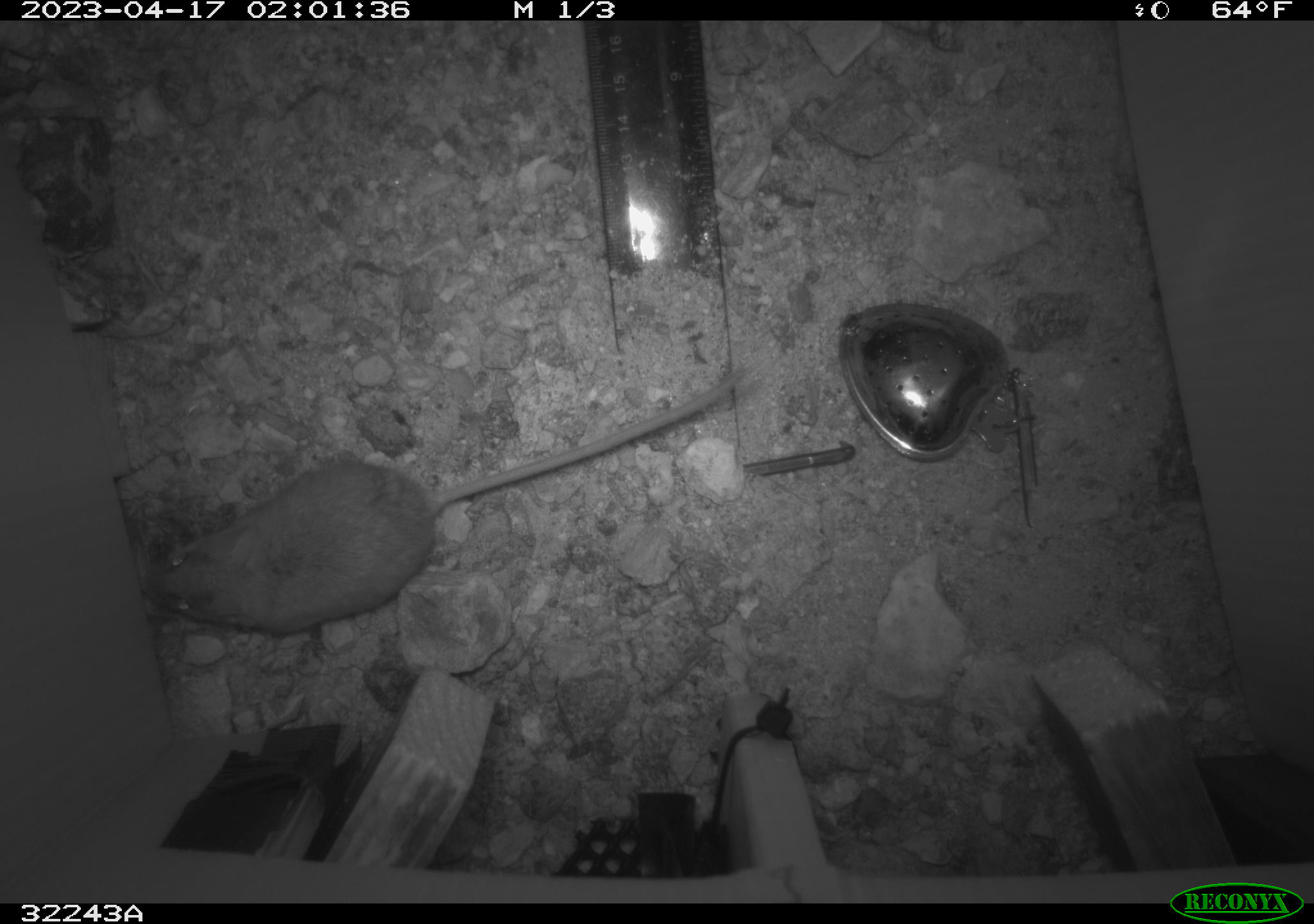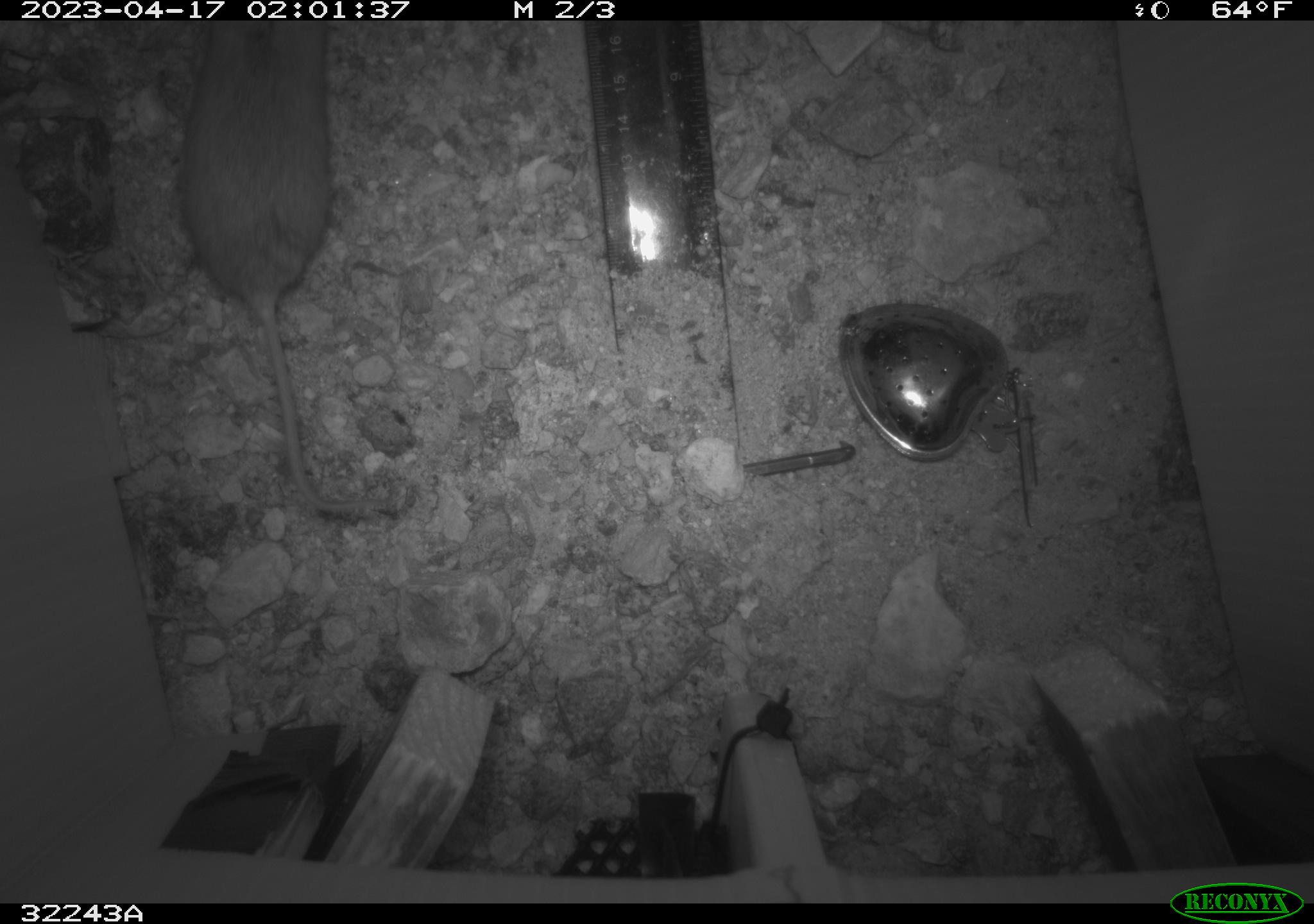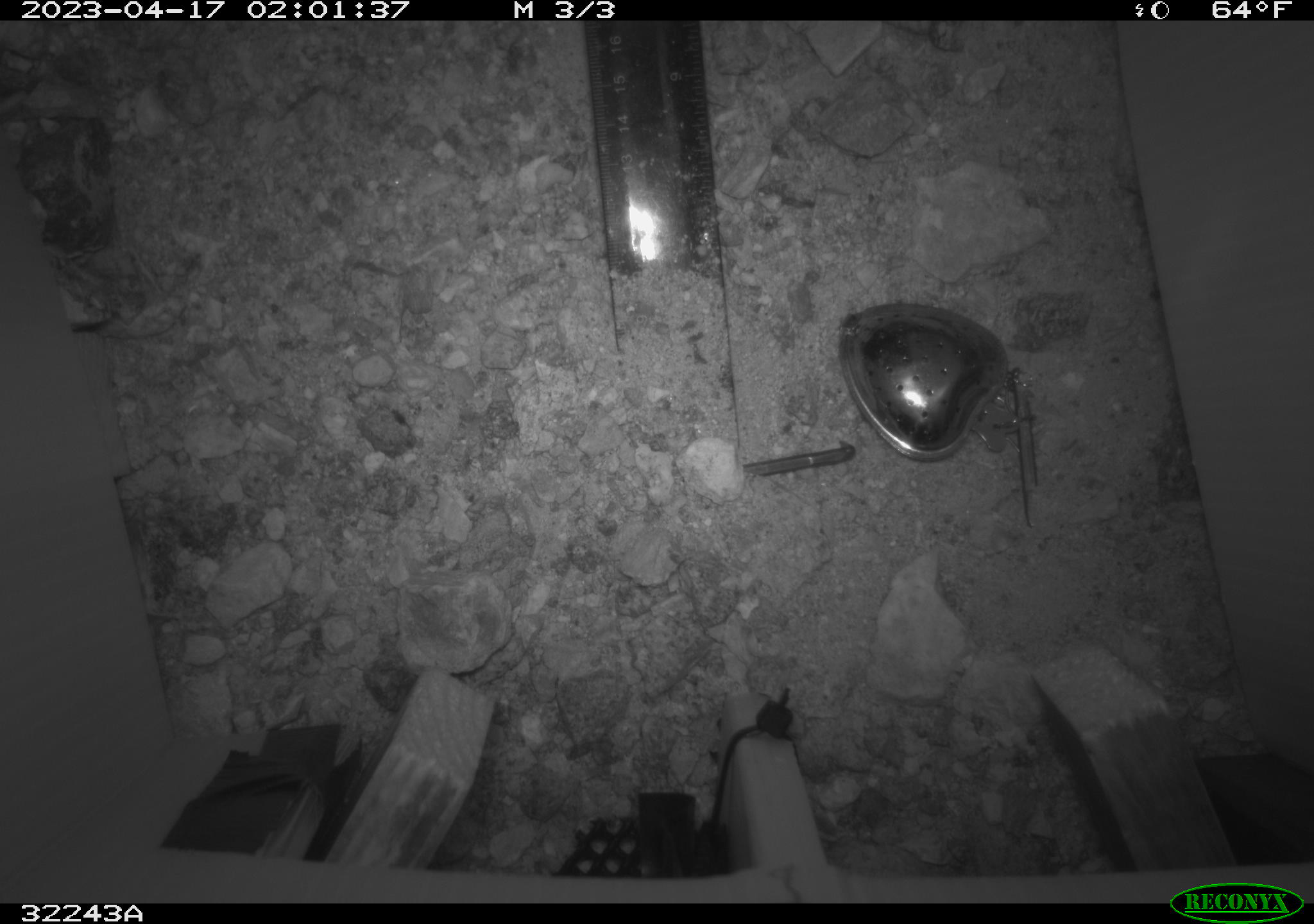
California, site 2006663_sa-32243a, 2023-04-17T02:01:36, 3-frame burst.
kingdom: Animalia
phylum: Chordata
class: Mammalia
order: Rodentia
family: Cricetidae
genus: Peromyscus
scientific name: Peromyscus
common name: deer mice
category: peromyscus species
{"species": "peromyscus species (deer mice) (Peromyscus)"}